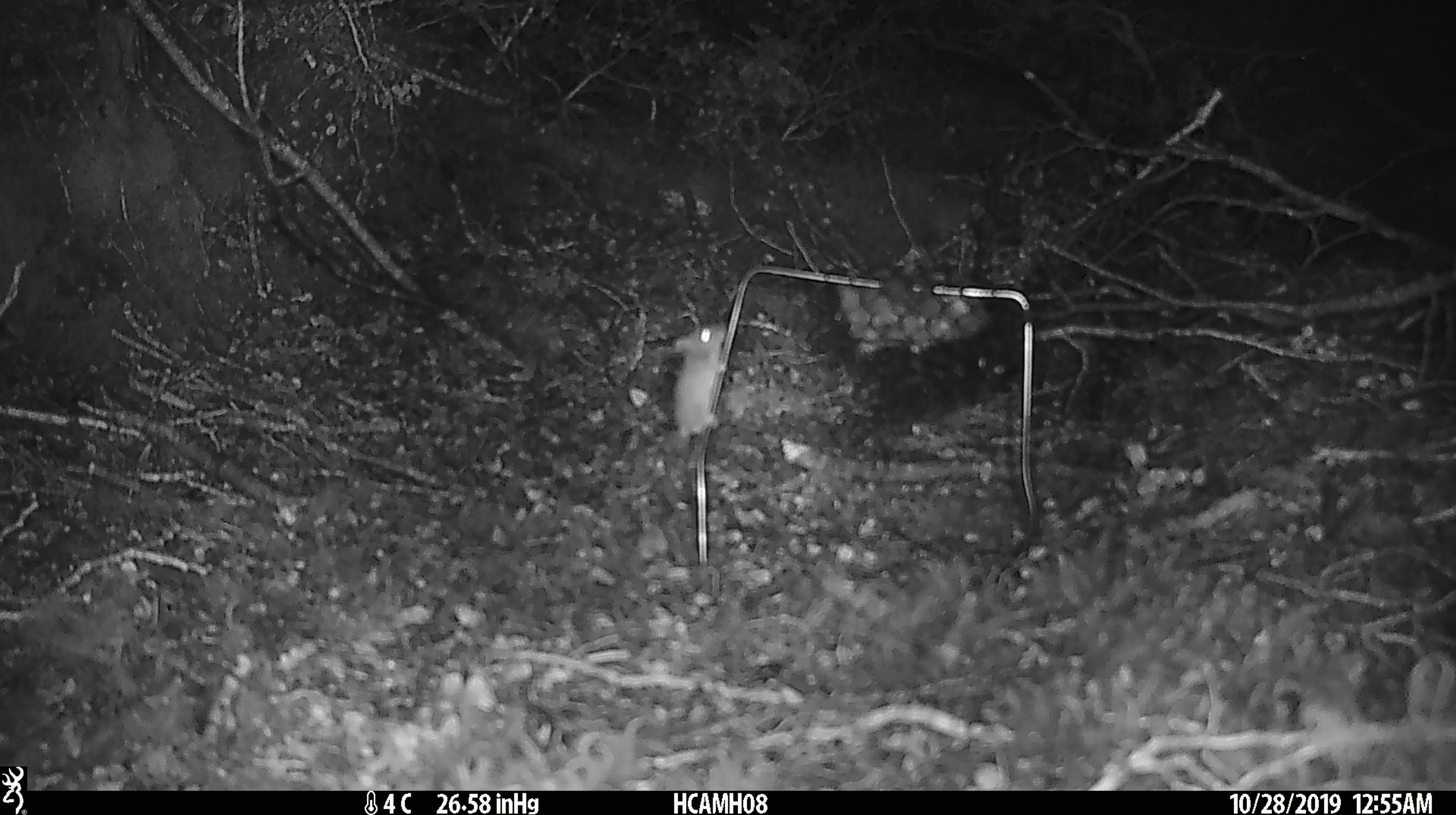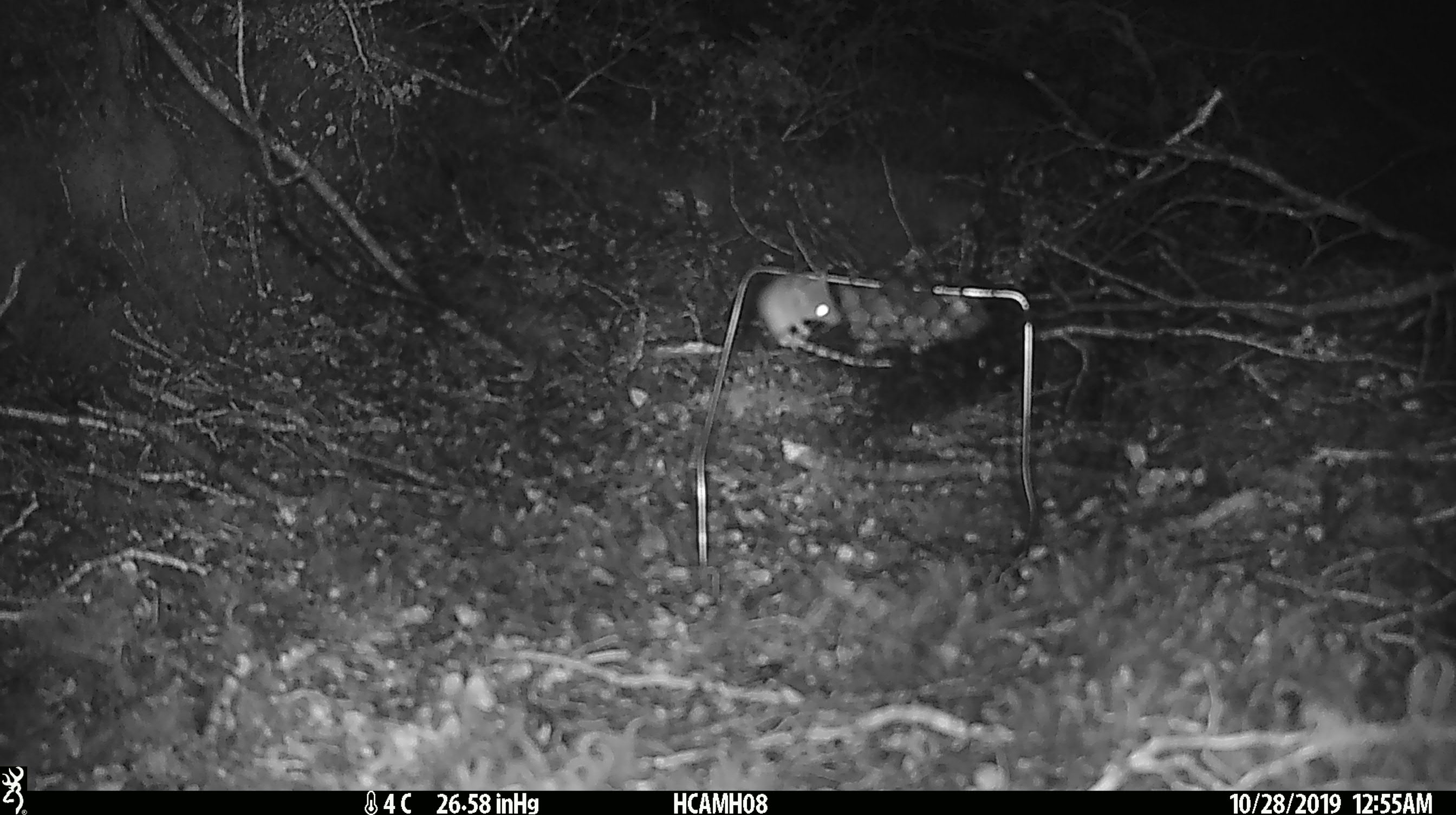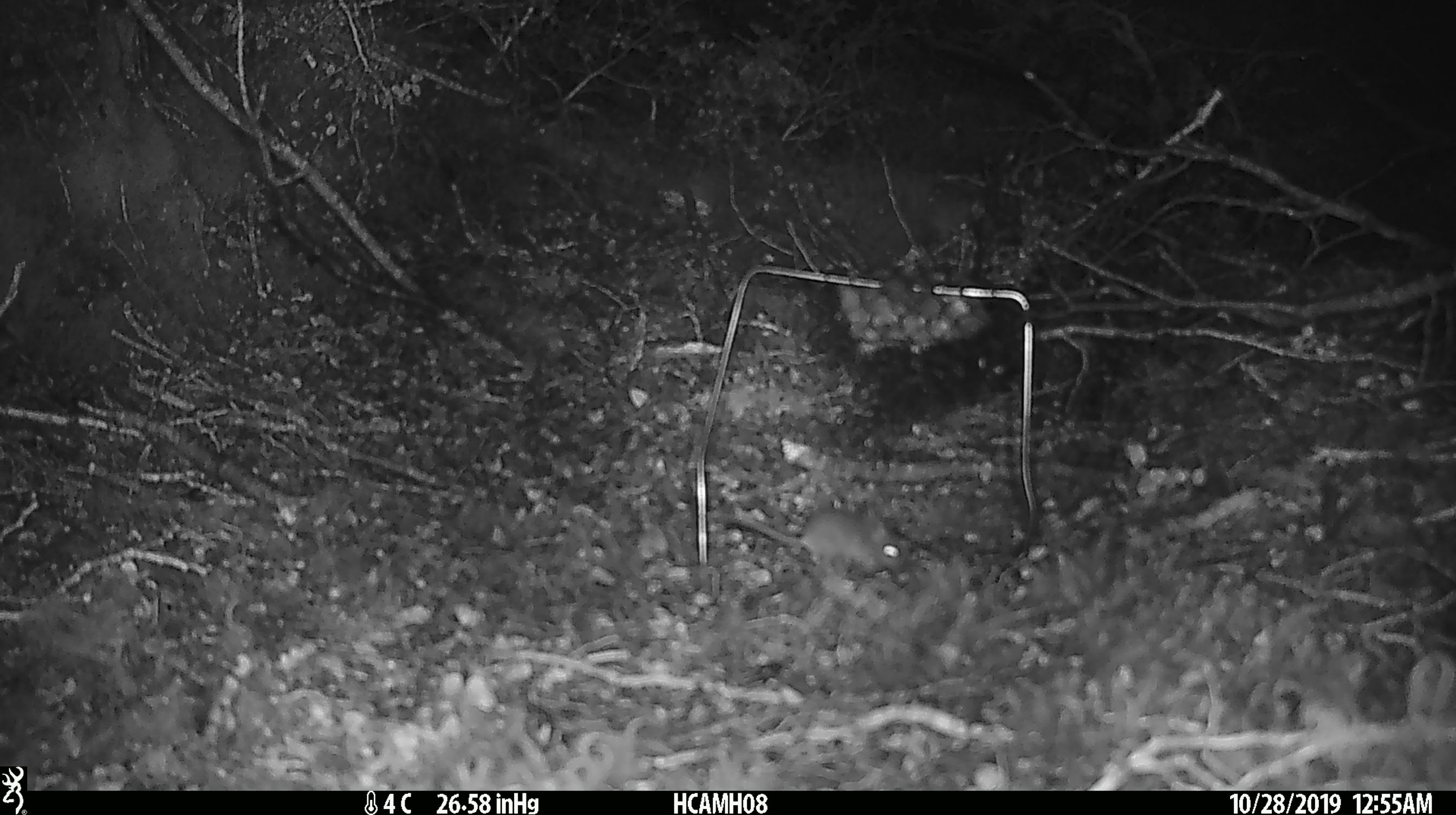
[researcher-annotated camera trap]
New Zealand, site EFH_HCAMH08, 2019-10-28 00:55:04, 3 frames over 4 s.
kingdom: Animalia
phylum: Chordata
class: Mammalia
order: Rodentia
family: Muridae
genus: Mus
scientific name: Mus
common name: mouse